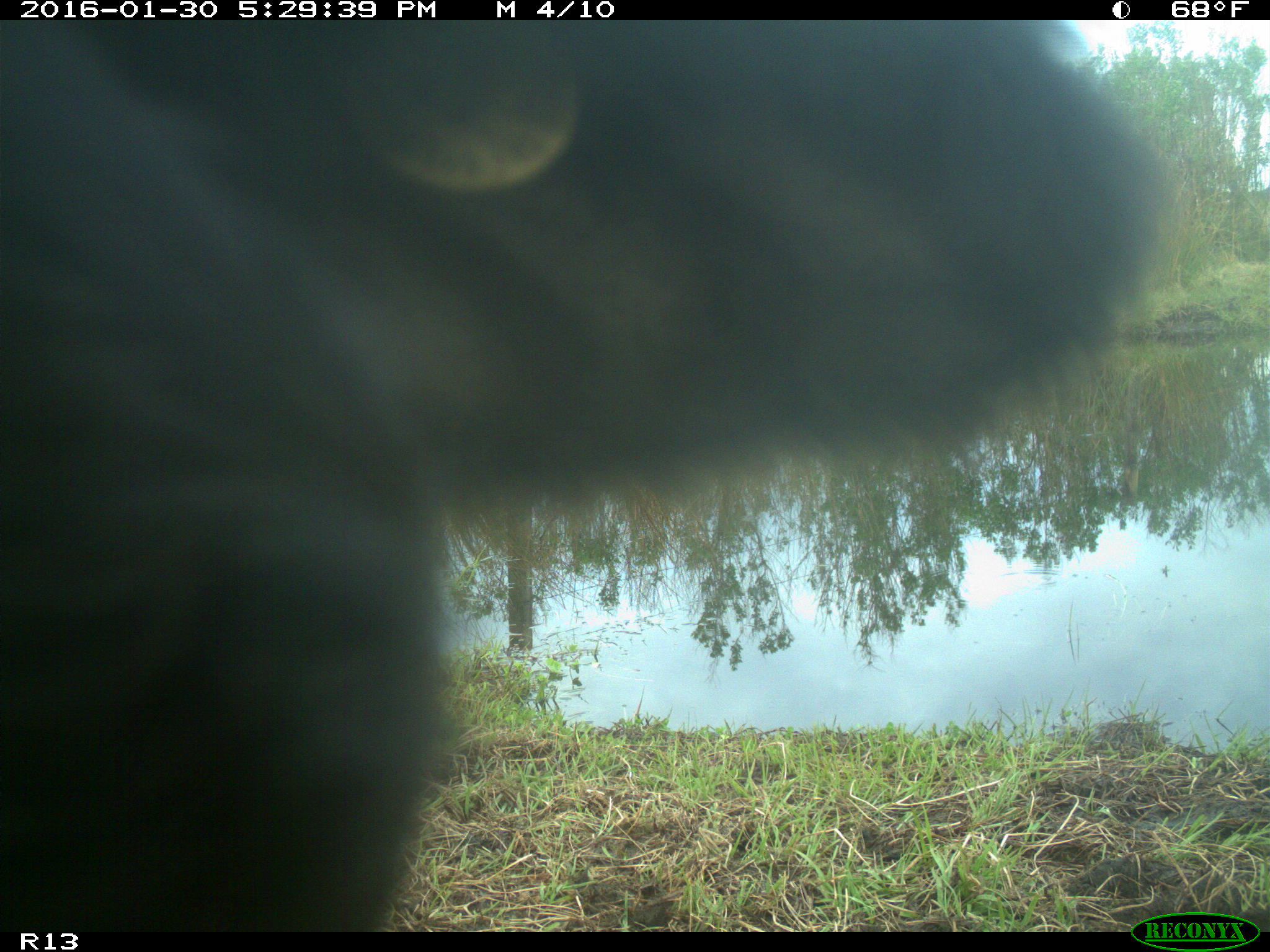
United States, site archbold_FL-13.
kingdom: Animalia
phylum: Chordata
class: Mammalia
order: Artiodactyla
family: Bovidae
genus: Bos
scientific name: Bos taurus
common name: domestic cow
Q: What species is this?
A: Bos taurus (domestic cow).